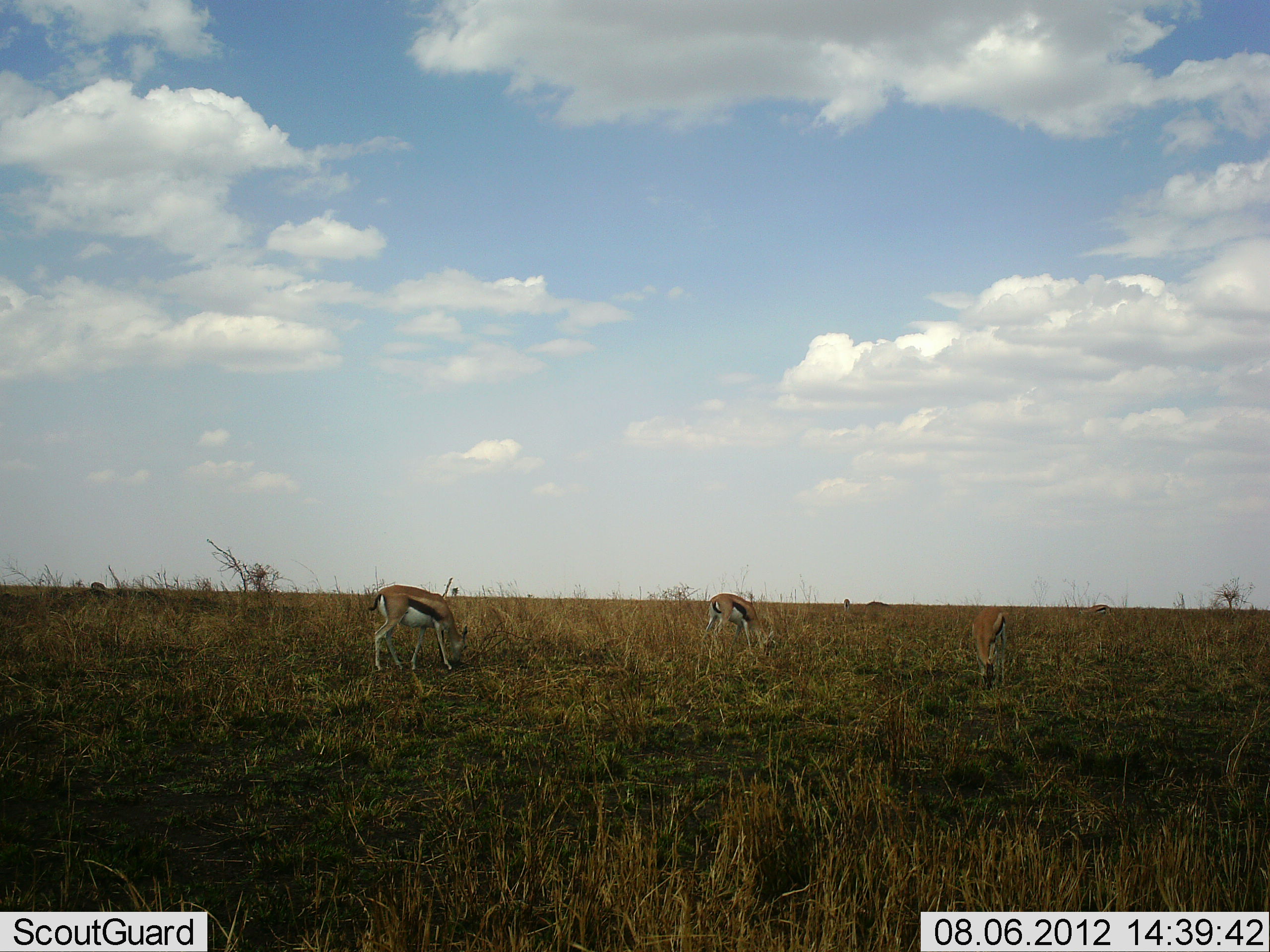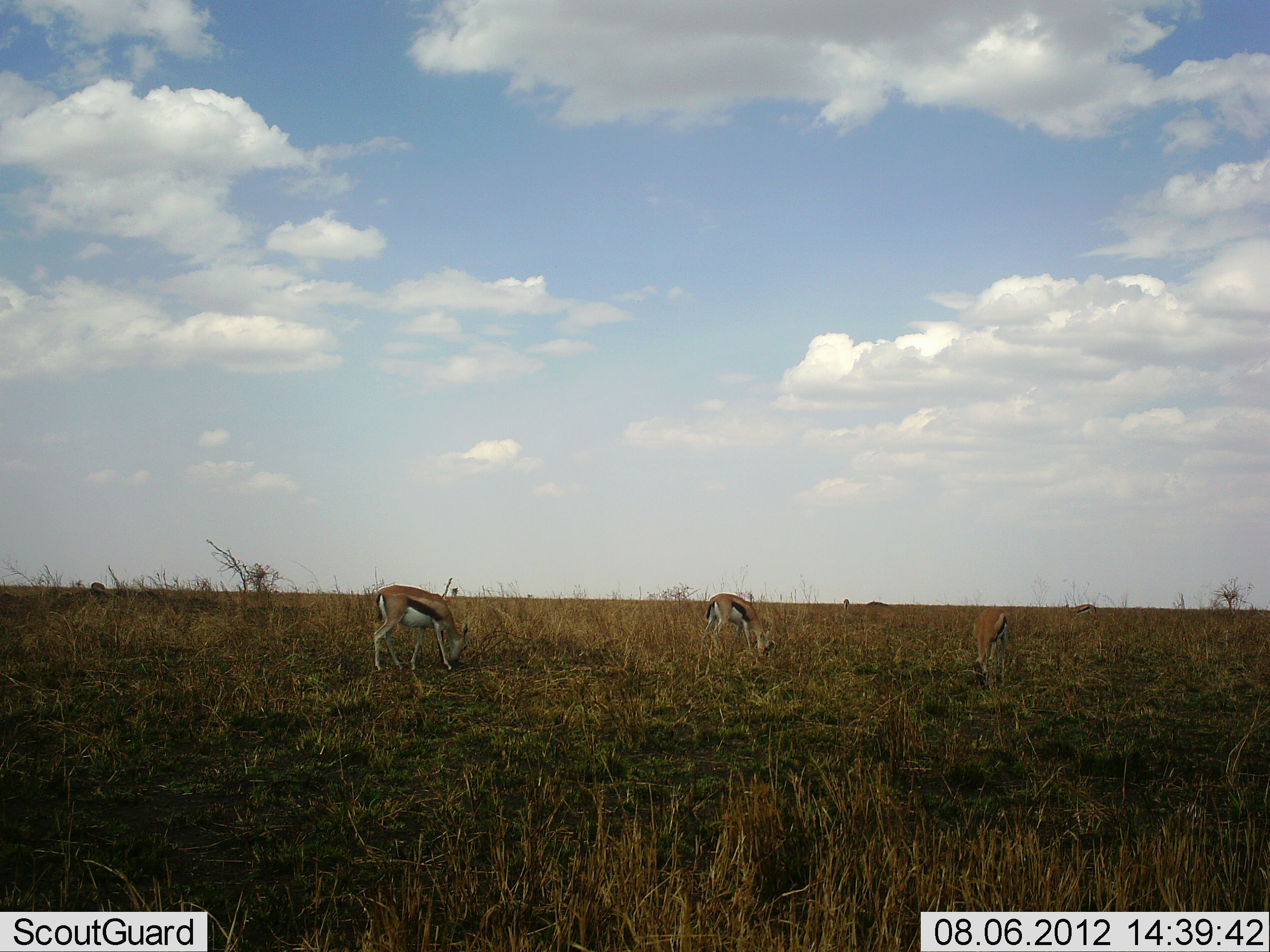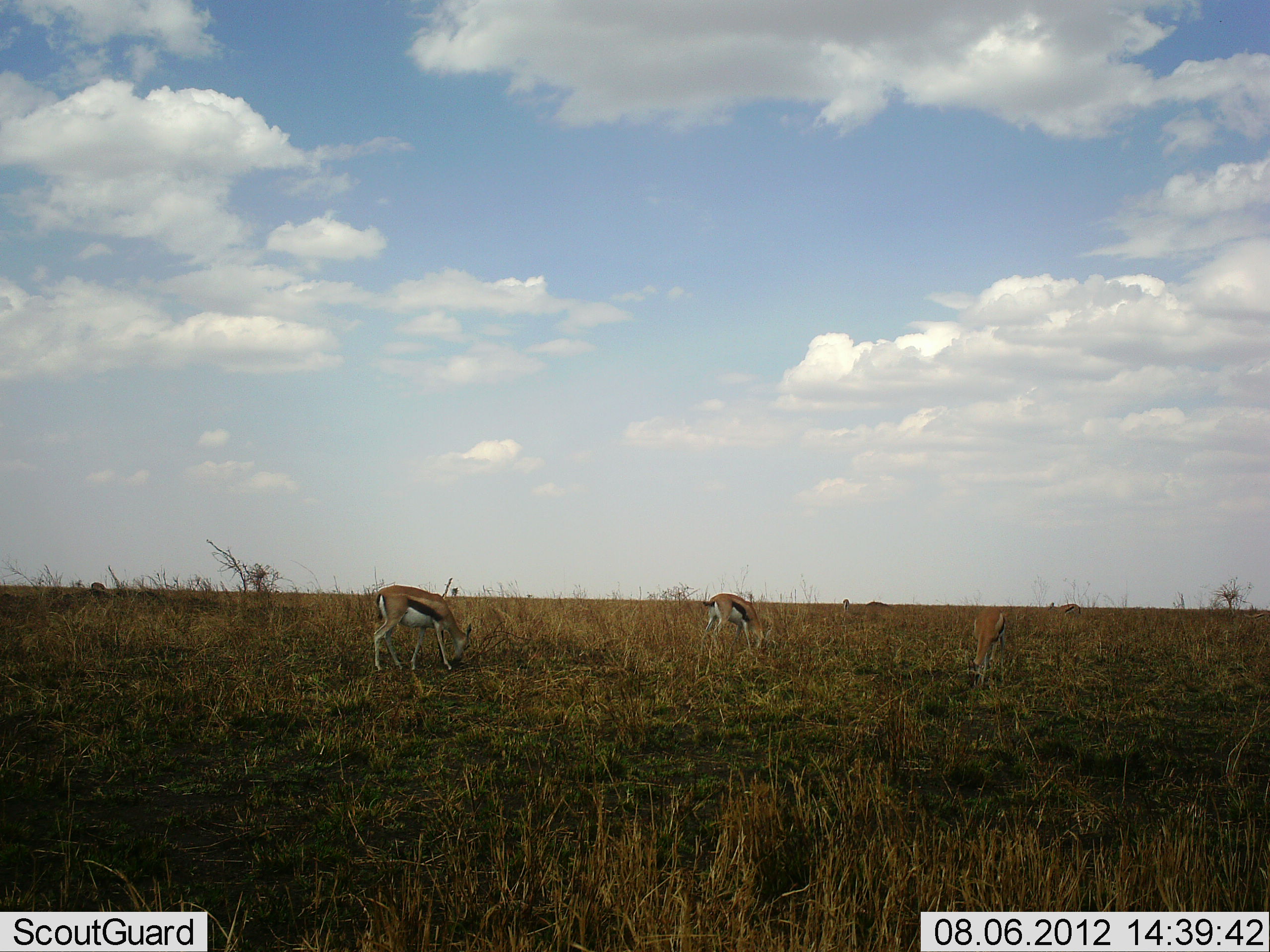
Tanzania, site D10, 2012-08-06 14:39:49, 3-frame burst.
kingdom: Animalia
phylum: Chordata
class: Mammalia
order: Artiodactyla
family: Bovidae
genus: Eudorcas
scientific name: Eudorcas thomsonii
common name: thomson's gazelle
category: gazellethomsons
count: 4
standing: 30%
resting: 0%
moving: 30%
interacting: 0%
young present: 0%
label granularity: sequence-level